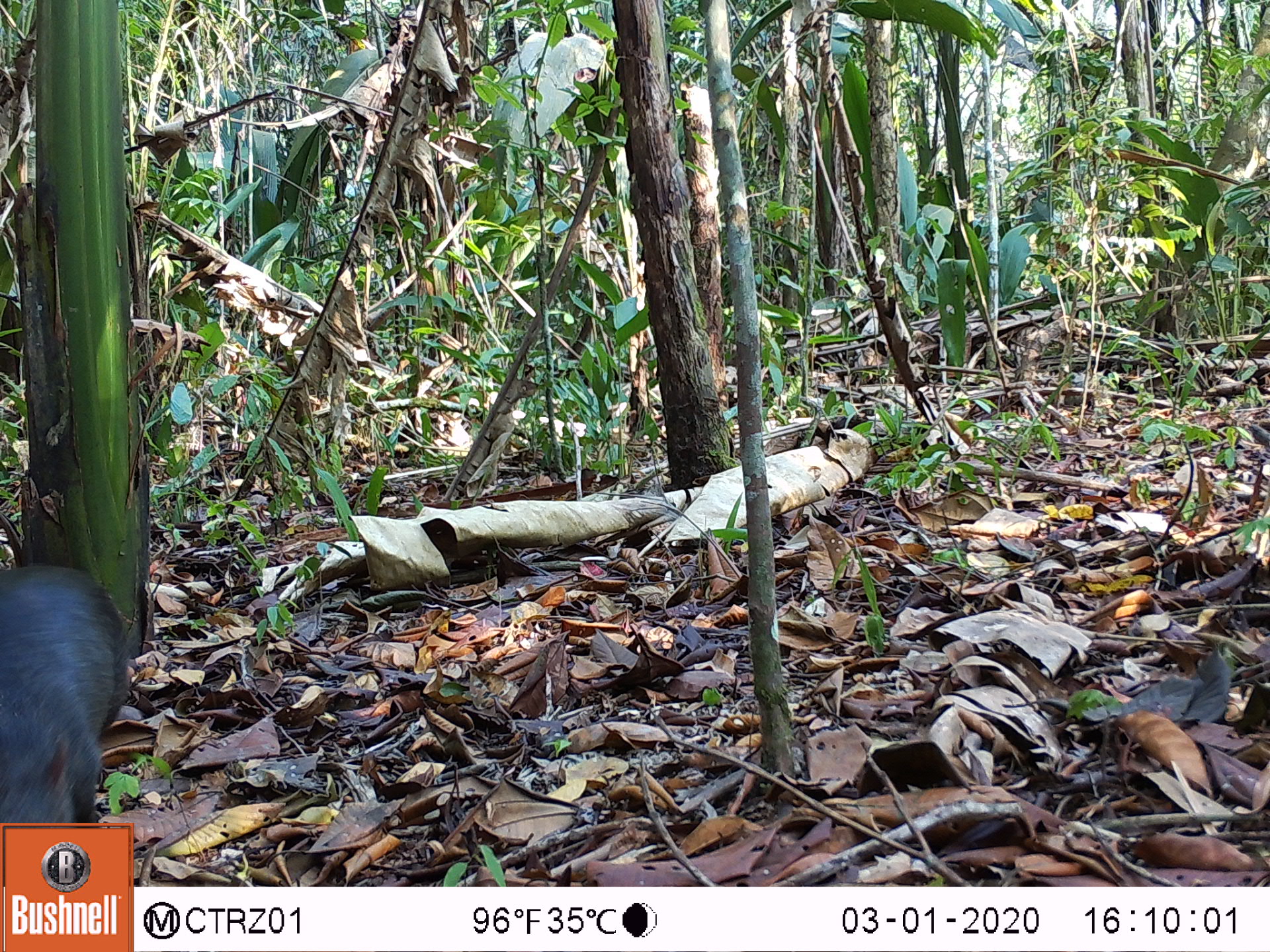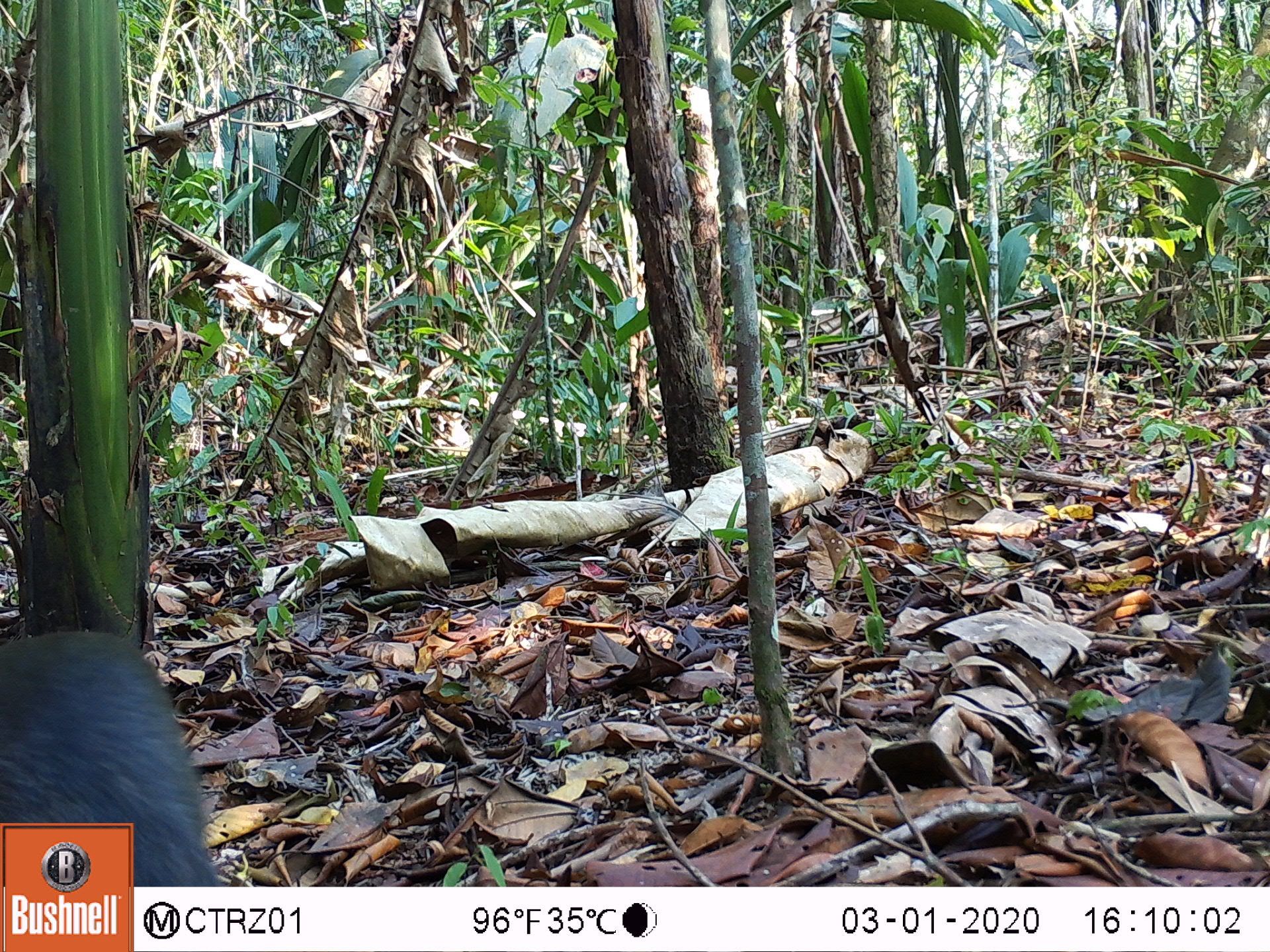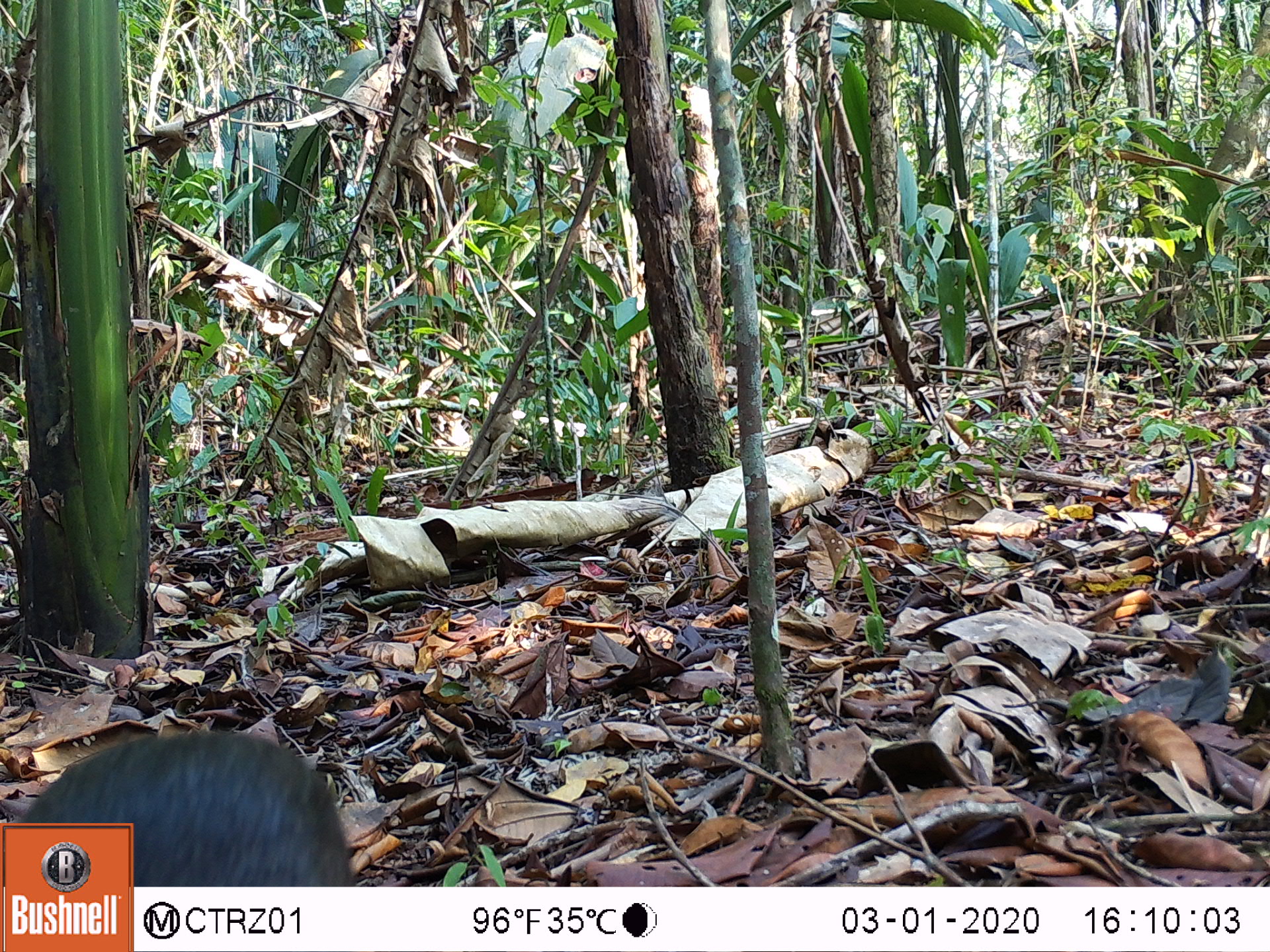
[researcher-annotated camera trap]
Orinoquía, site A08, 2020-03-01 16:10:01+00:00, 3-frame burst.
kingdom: Animalia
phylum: Chordata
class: Mammalia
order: Rodentia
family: Dasyproctidae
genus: Dasyprocta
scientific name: Dasyprocta fuliginosa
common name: black agouti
Black agouti (Dasyprocta fuliginosa).